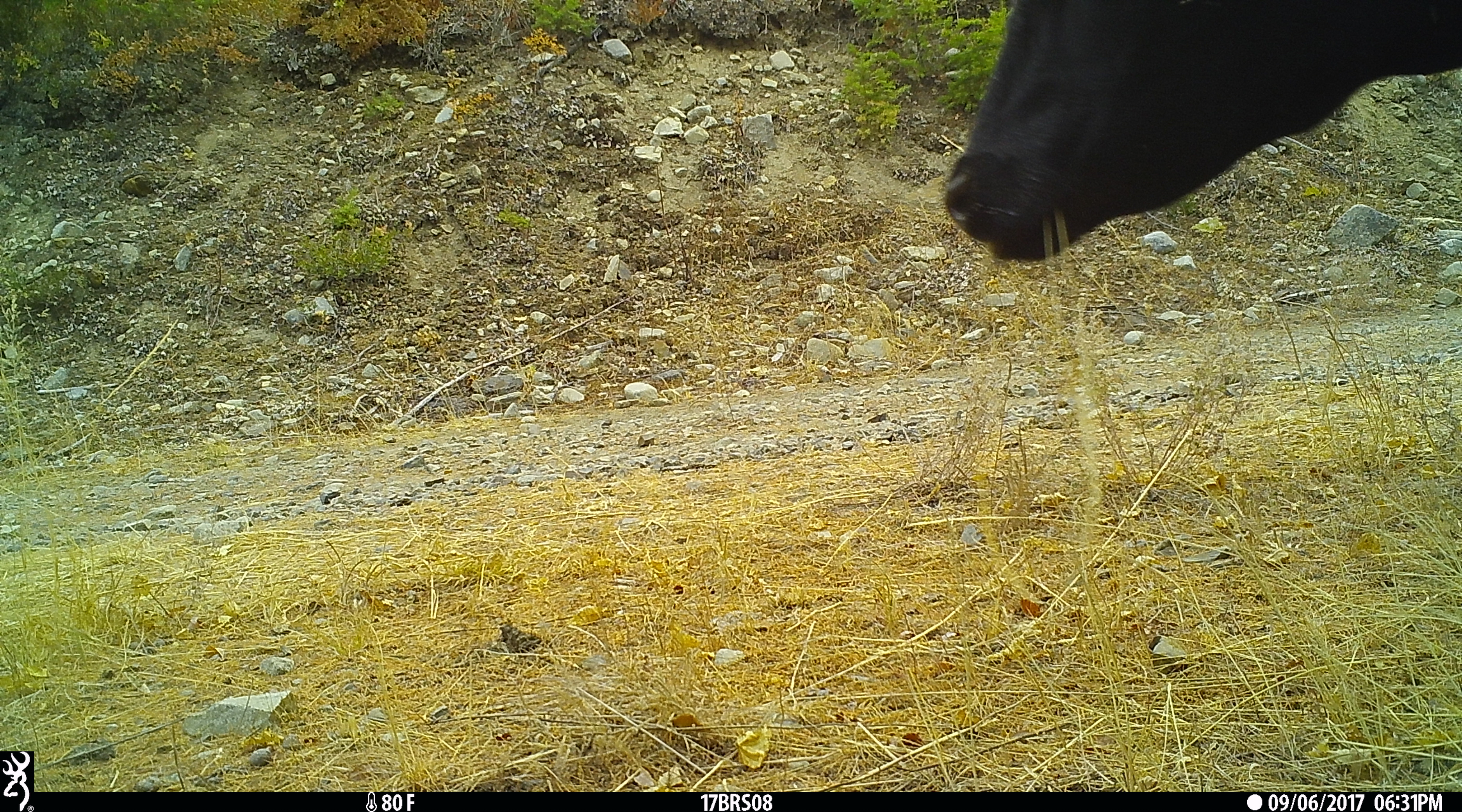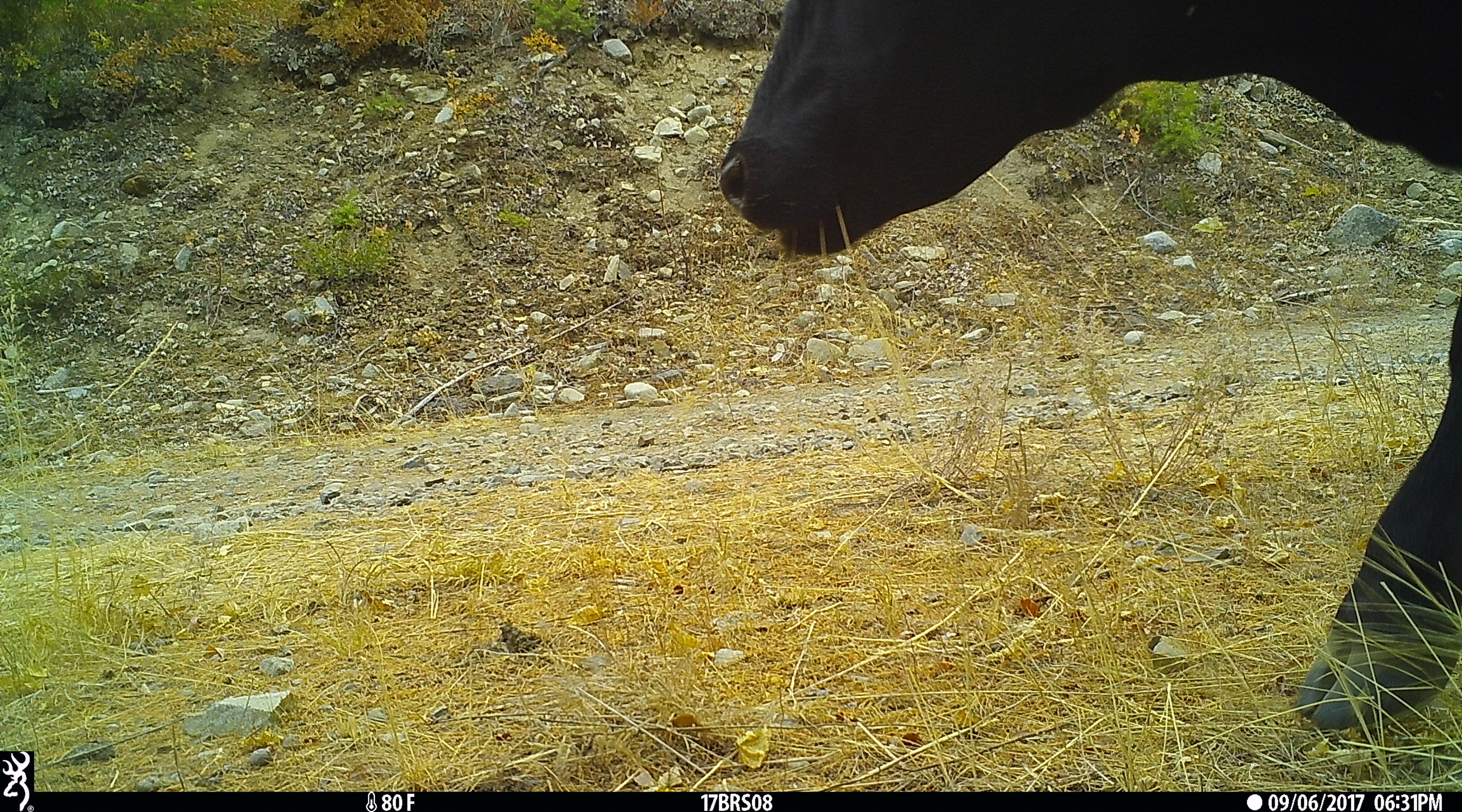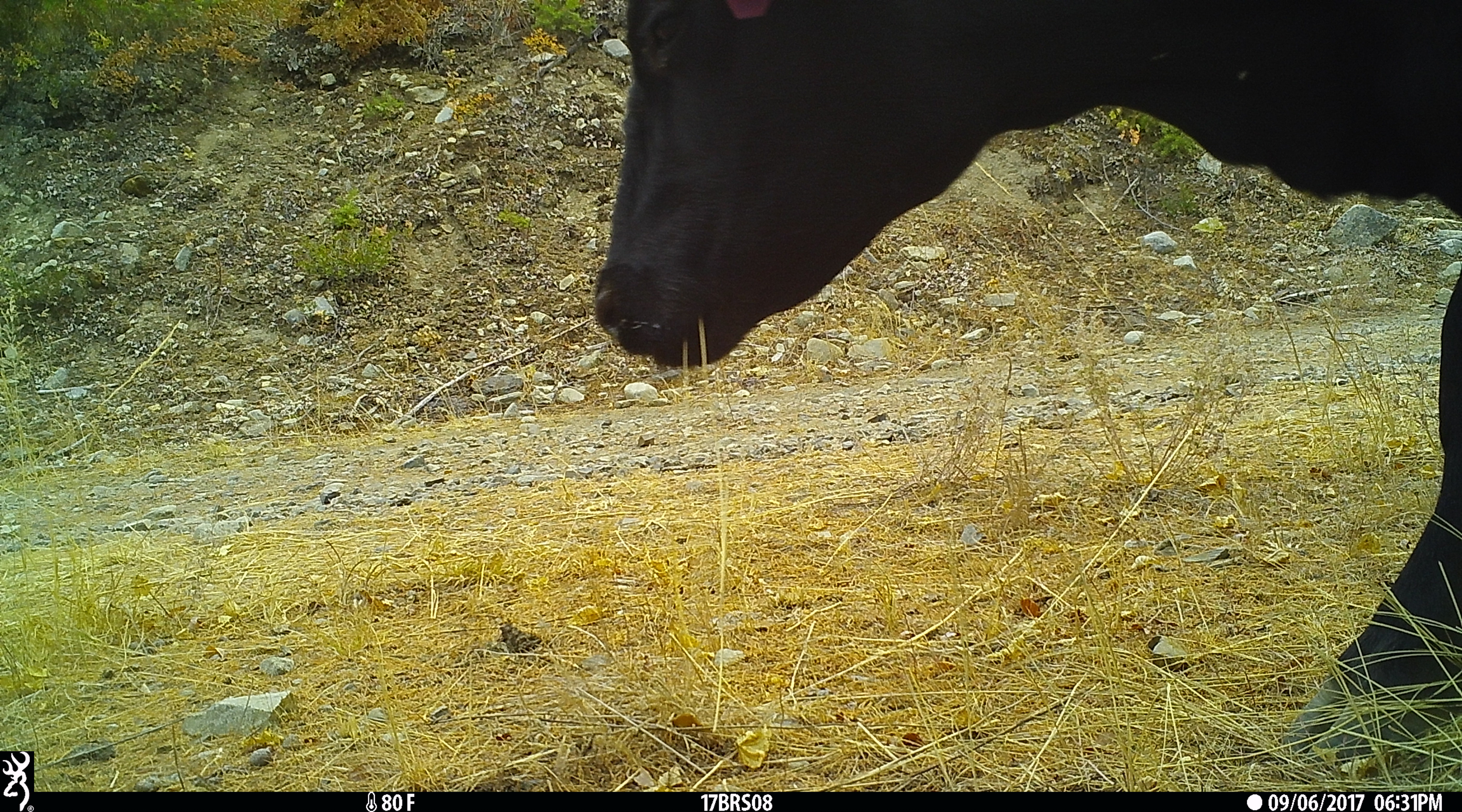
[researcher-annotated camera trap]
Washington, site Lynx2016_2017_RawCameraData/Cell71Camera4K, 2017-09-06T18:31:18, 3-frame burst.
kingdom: Animalia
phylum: Chordata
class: Mammalia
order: Artiodactyla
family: Bovidae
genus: Bos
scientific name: Bos taurus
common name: domestic cattle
Domestic cattle (Bos taurus). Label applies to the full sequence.